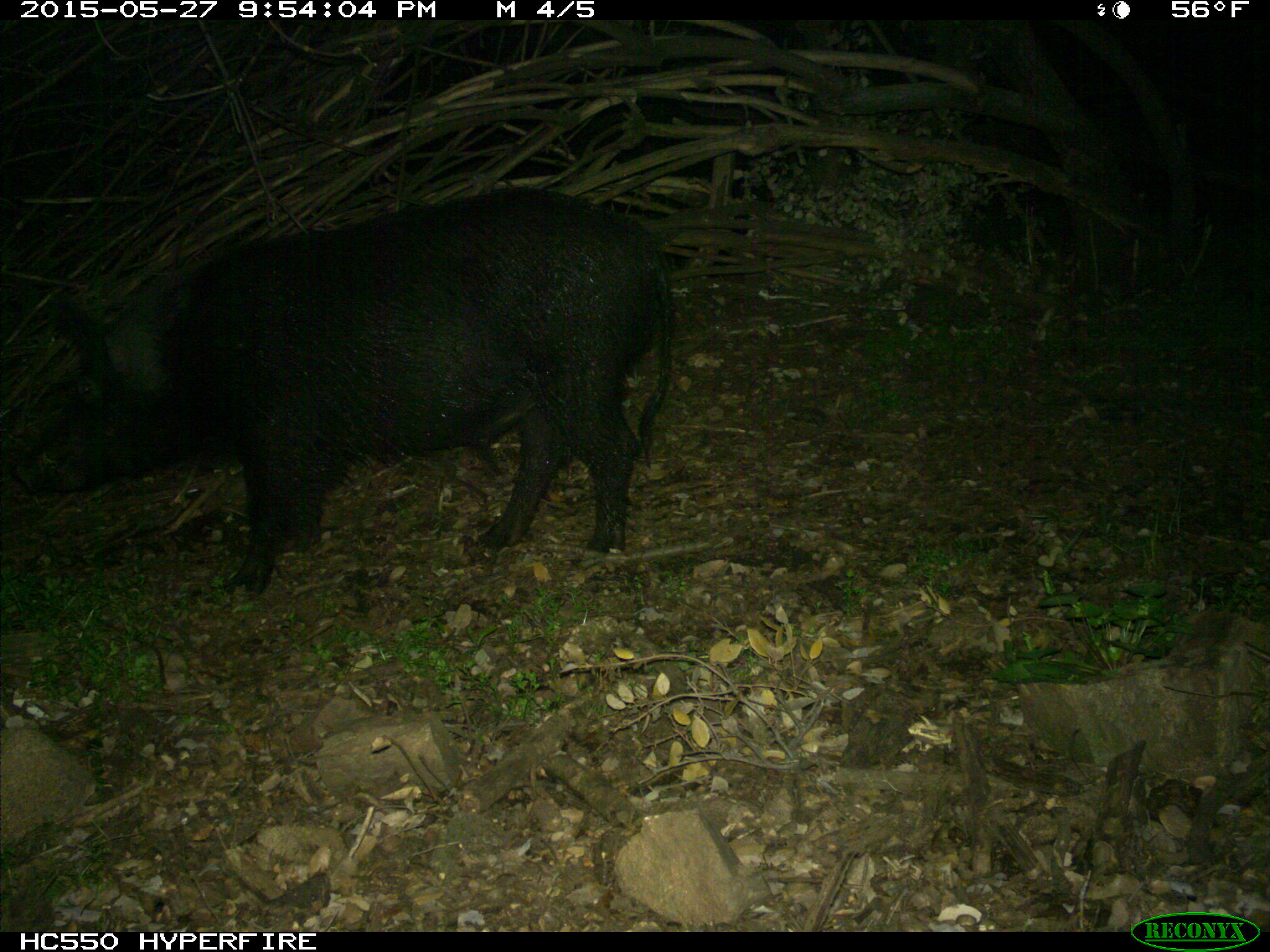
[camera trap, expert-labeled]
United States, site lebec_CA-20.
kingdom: Animalia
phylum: Chordata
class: Mammalia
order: Artiodactyla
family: Suidae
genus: Sus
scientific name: Sus scrofa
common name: wild boar